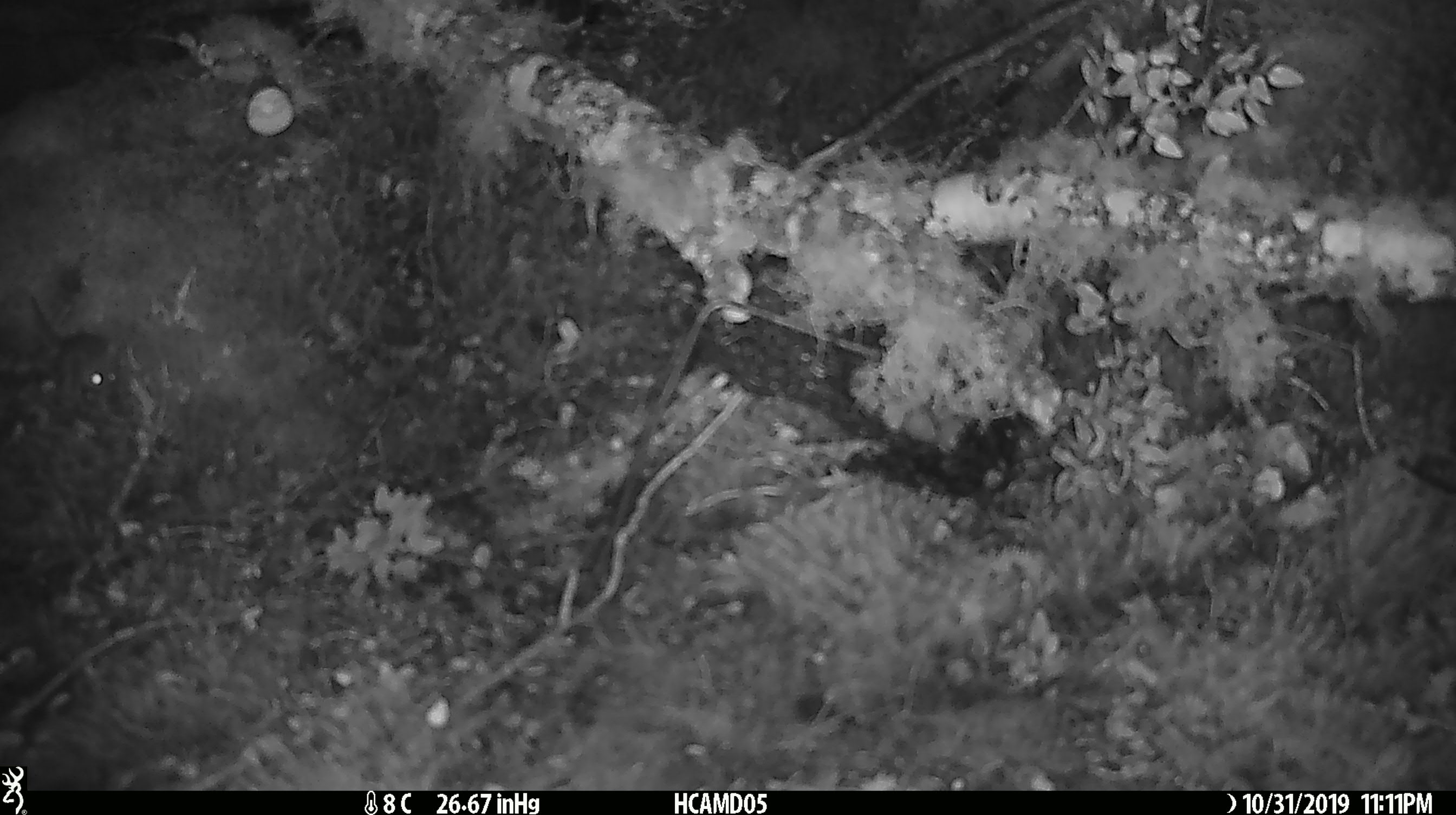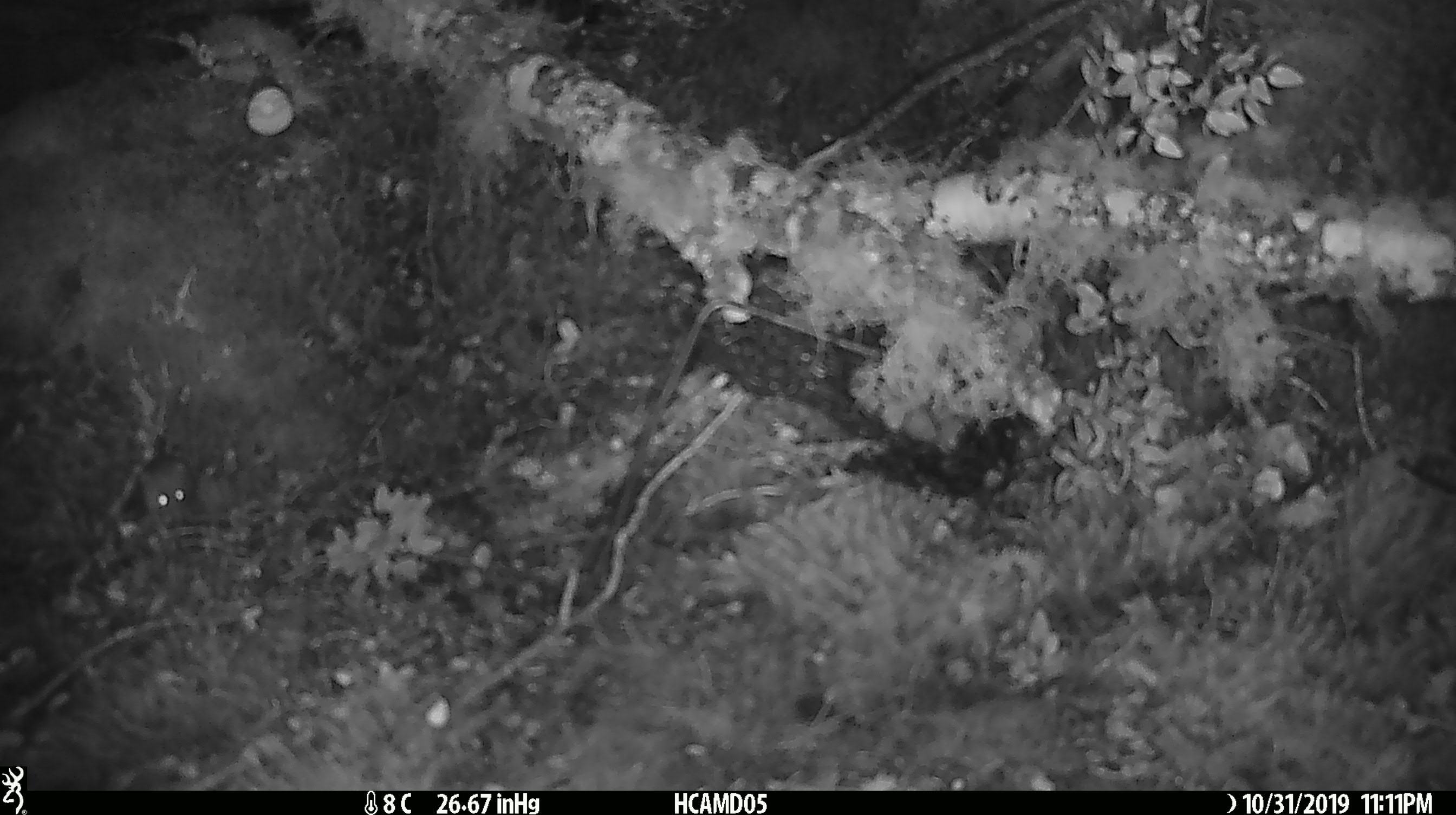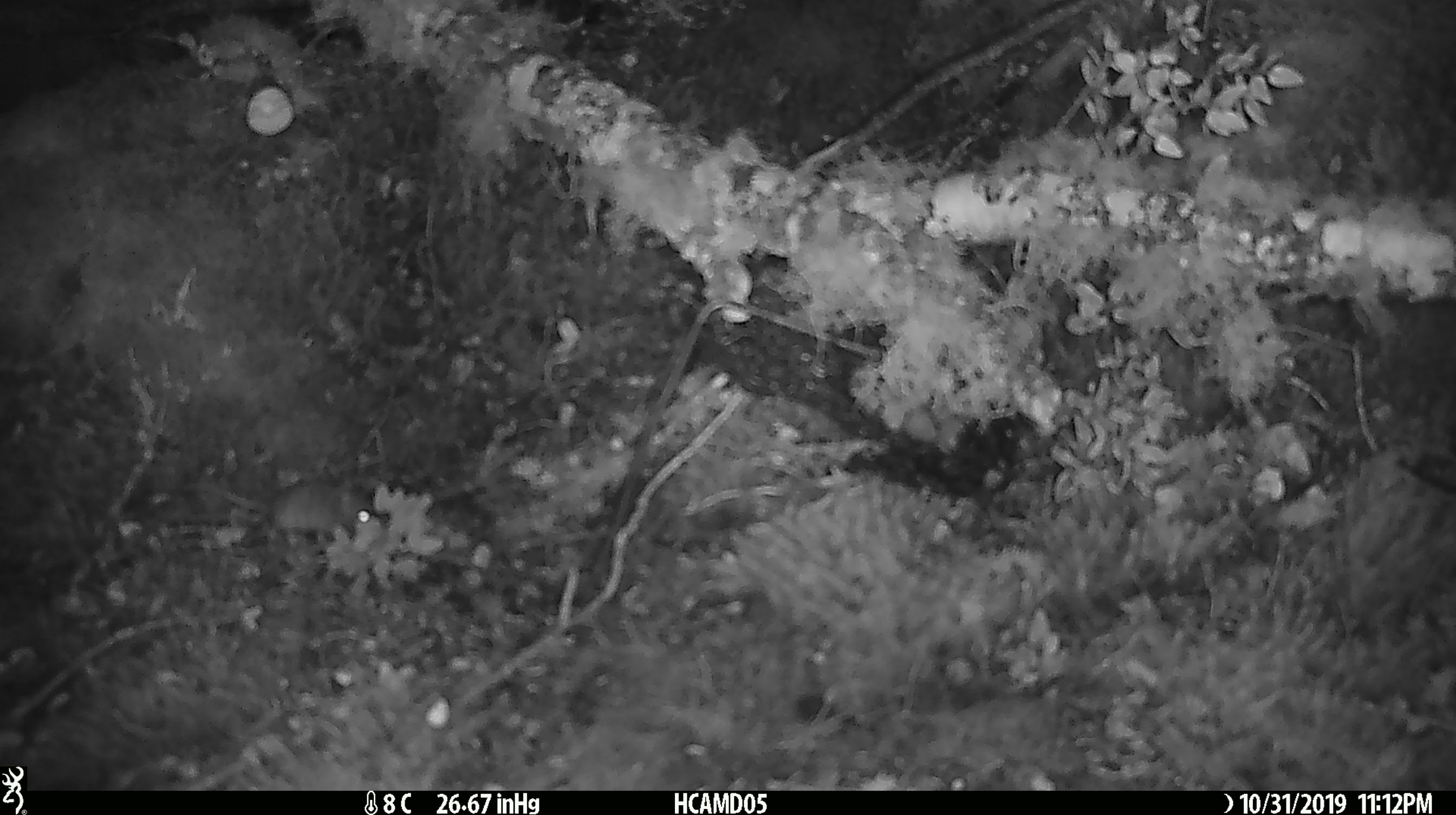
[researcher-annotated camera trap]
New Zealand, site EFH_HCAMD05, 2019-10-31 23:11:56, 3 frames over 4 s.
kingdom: Animalia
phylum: Chordata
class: Mammalia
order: Rodentia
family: Muridae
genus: Mus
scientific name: Mus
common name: mouse